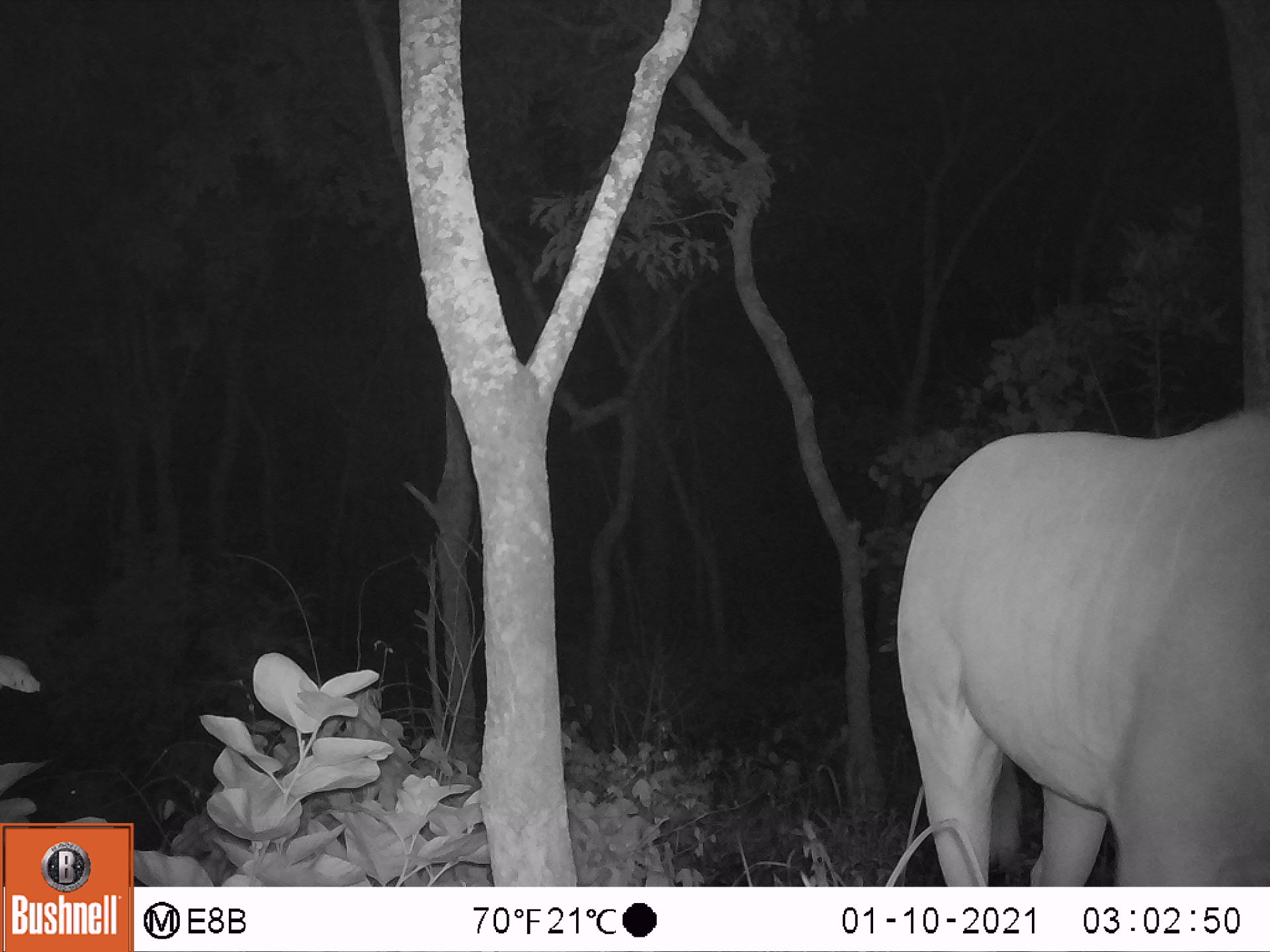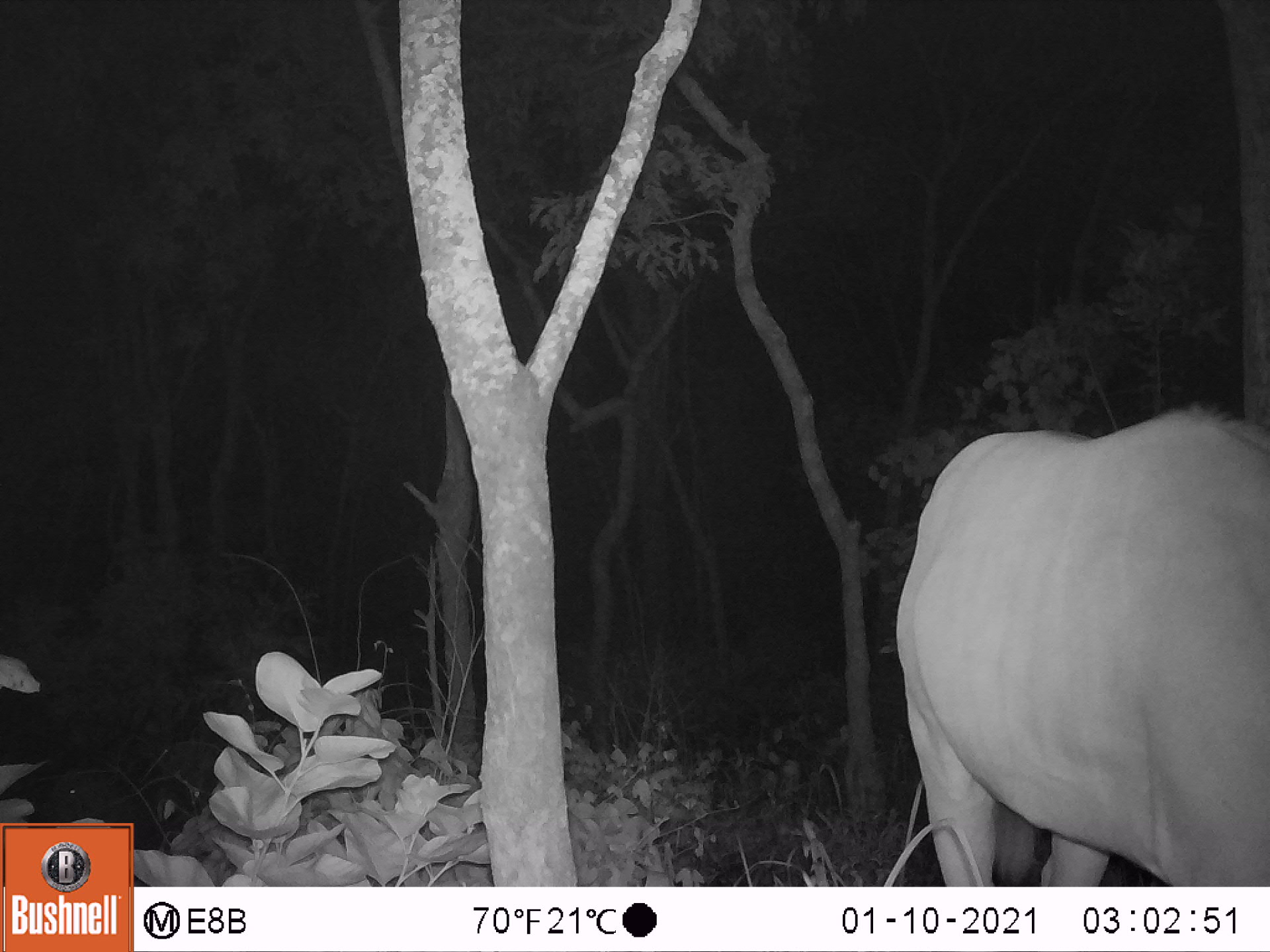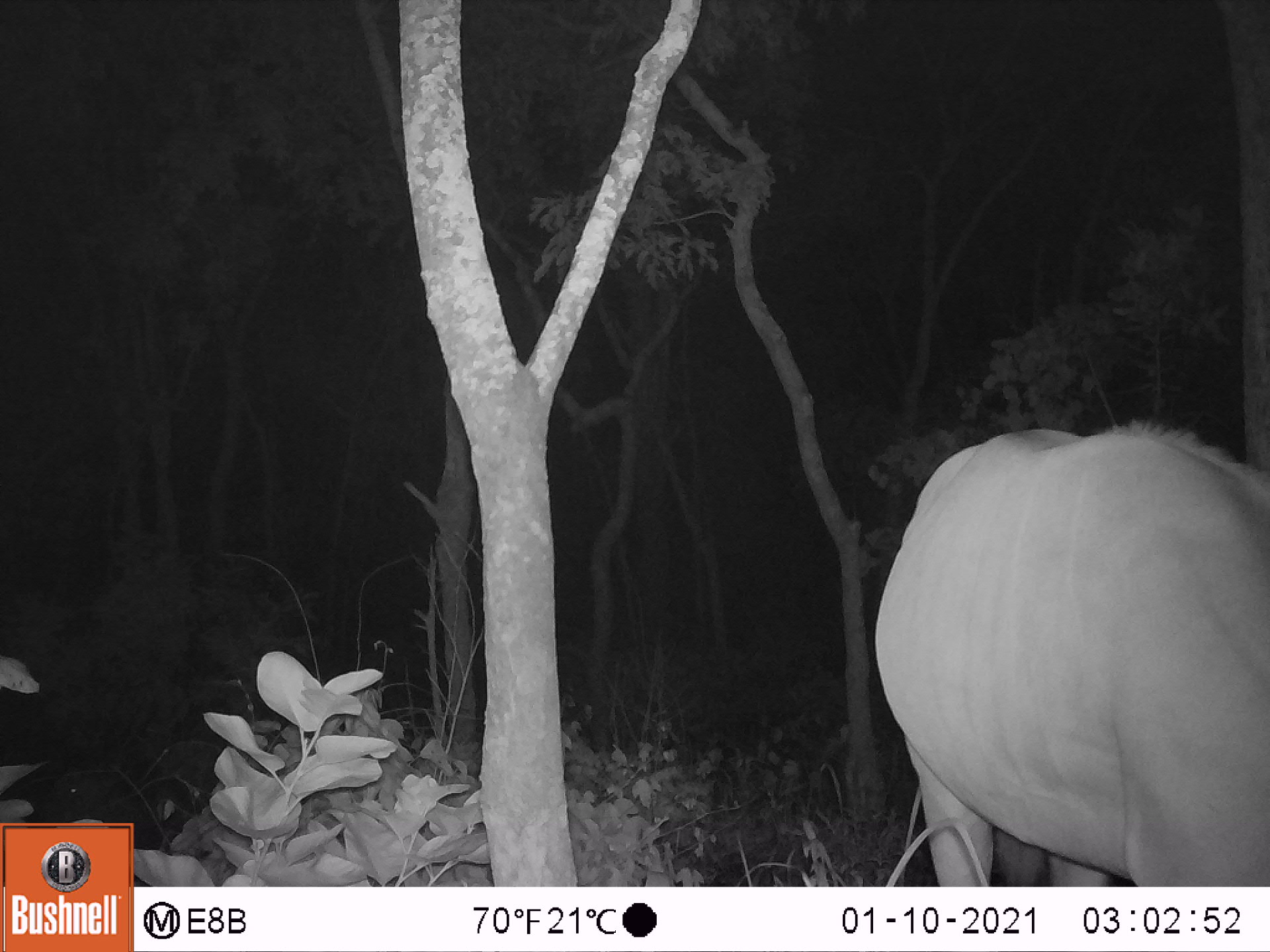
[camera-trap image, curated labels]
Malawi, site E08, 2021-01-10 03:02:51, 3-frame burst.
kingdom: Animalia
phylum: Chordata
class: Mammalia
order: Artiodactyla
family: Bovidae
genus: Tragelaphus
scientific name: Tragelaphus oryx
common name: common eland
Common eland (Tragelaphus oryx), count 1.